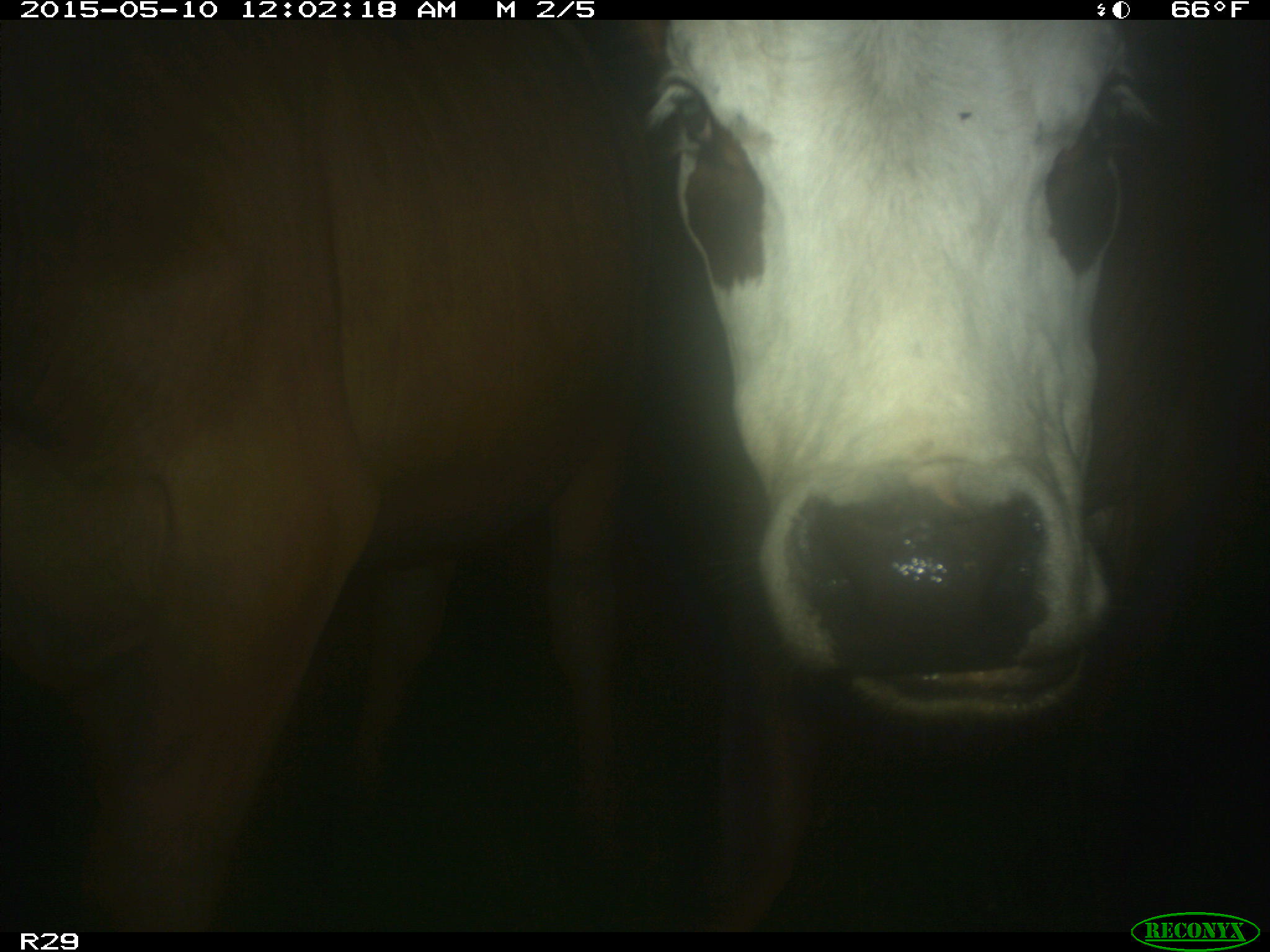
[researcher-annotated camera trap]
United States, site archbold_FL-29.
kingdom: Animalia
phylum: Chordata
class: Mammalia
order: Artiodactyla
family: Bovidae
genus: Bos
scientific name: Bos taurus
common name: domestic cow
Bos taurus (domestic cow).